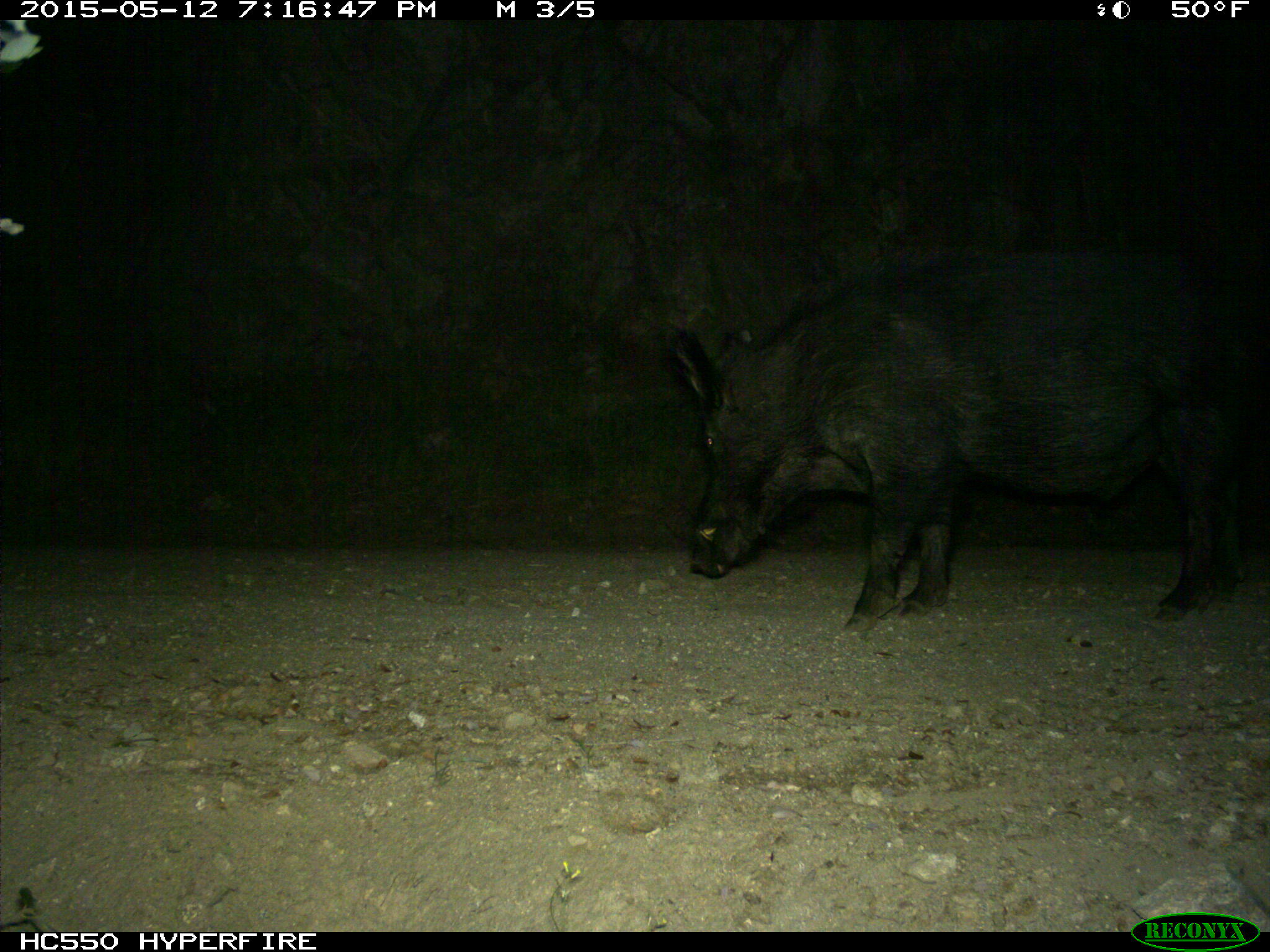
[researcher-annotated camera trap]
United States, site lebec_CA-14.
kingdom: Animalia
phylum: Chordata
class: Mammalia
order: Artiodactyla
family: Suidae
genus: Sus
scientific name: Sus scrofa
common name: wild boar